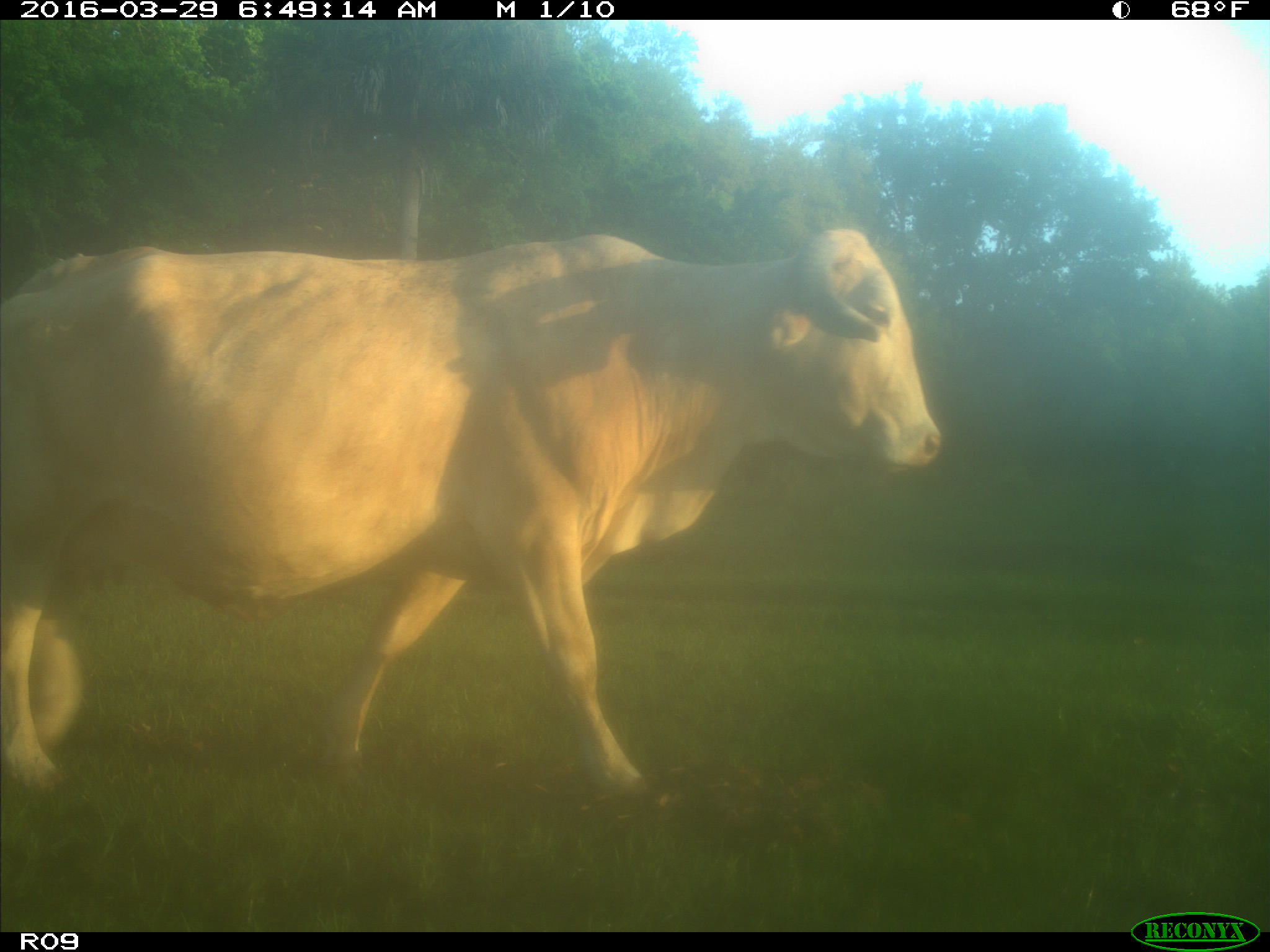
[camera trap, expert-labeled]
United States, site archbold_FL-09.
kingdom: Animalia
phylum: Chordata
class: Mammalia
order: Artiodactyla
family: Bovidae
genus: Bos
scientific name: Bos taurus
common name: domestic cow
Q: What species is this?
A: Bos taurus (domestic cow).